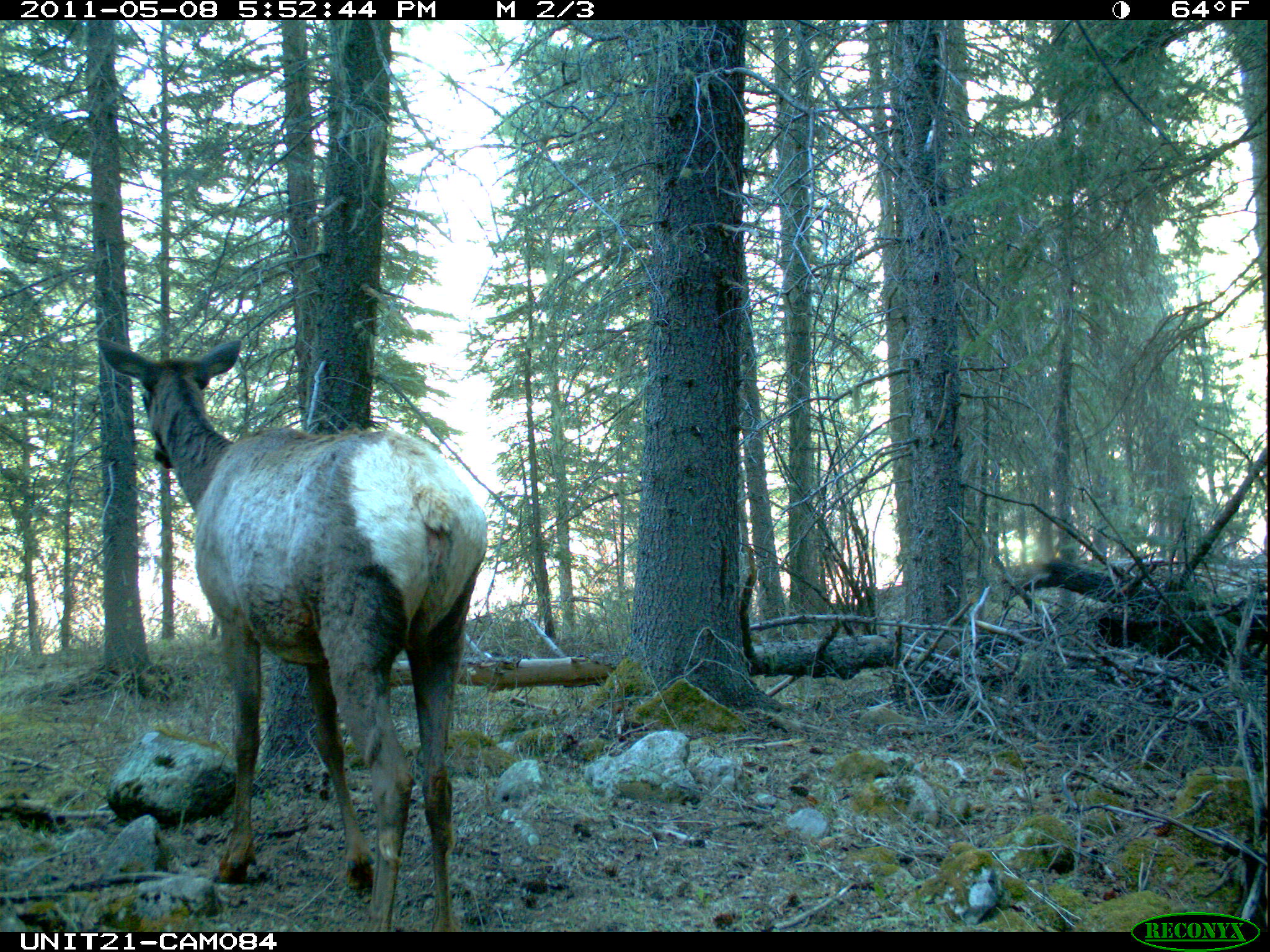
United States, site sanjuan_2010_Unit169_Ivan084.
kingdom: Animalia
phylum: Chordata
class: Mammalia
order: Artiodactyla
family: Cervidae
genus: Cervus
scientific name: Cervus elaphus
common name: red deer